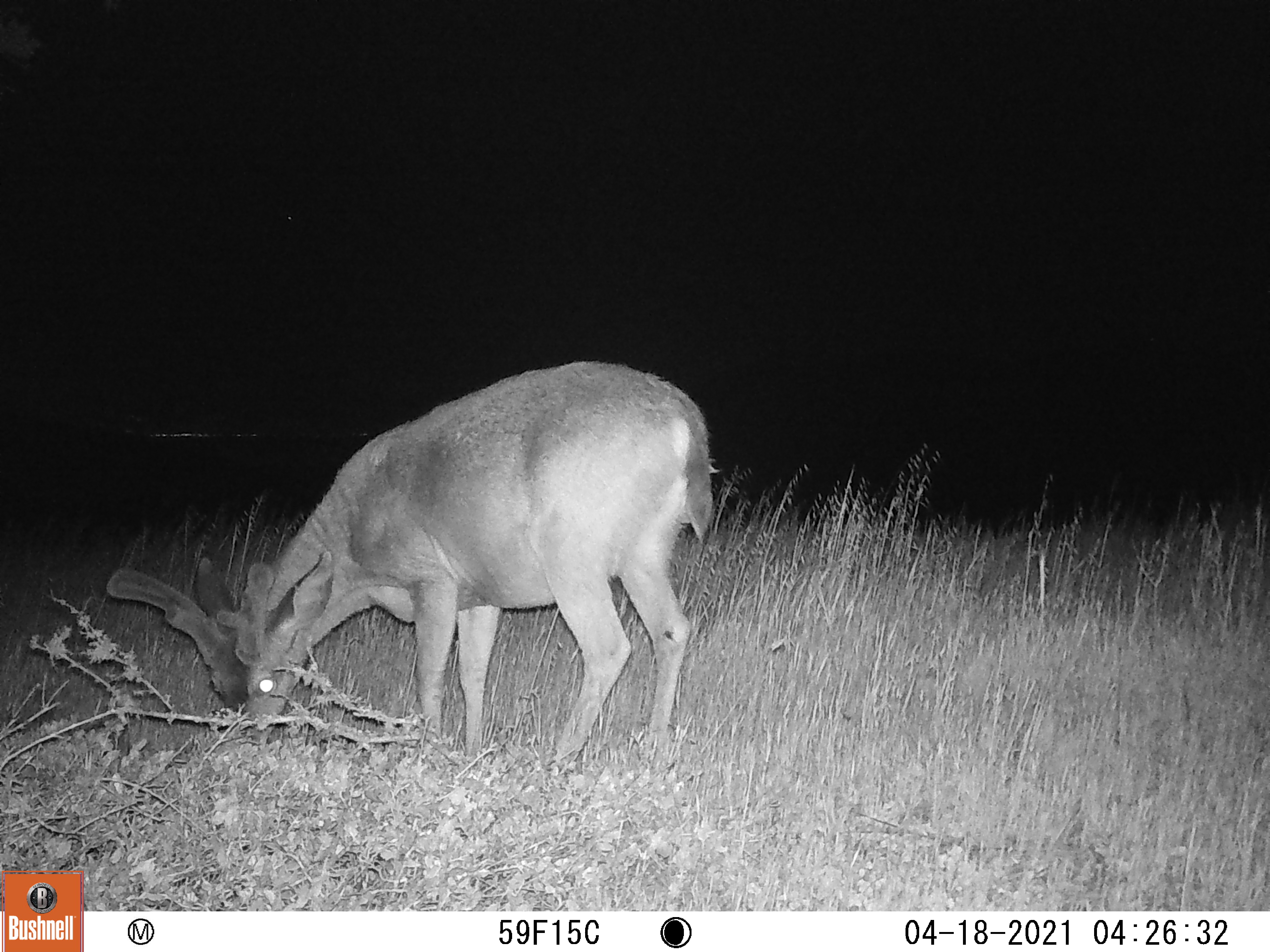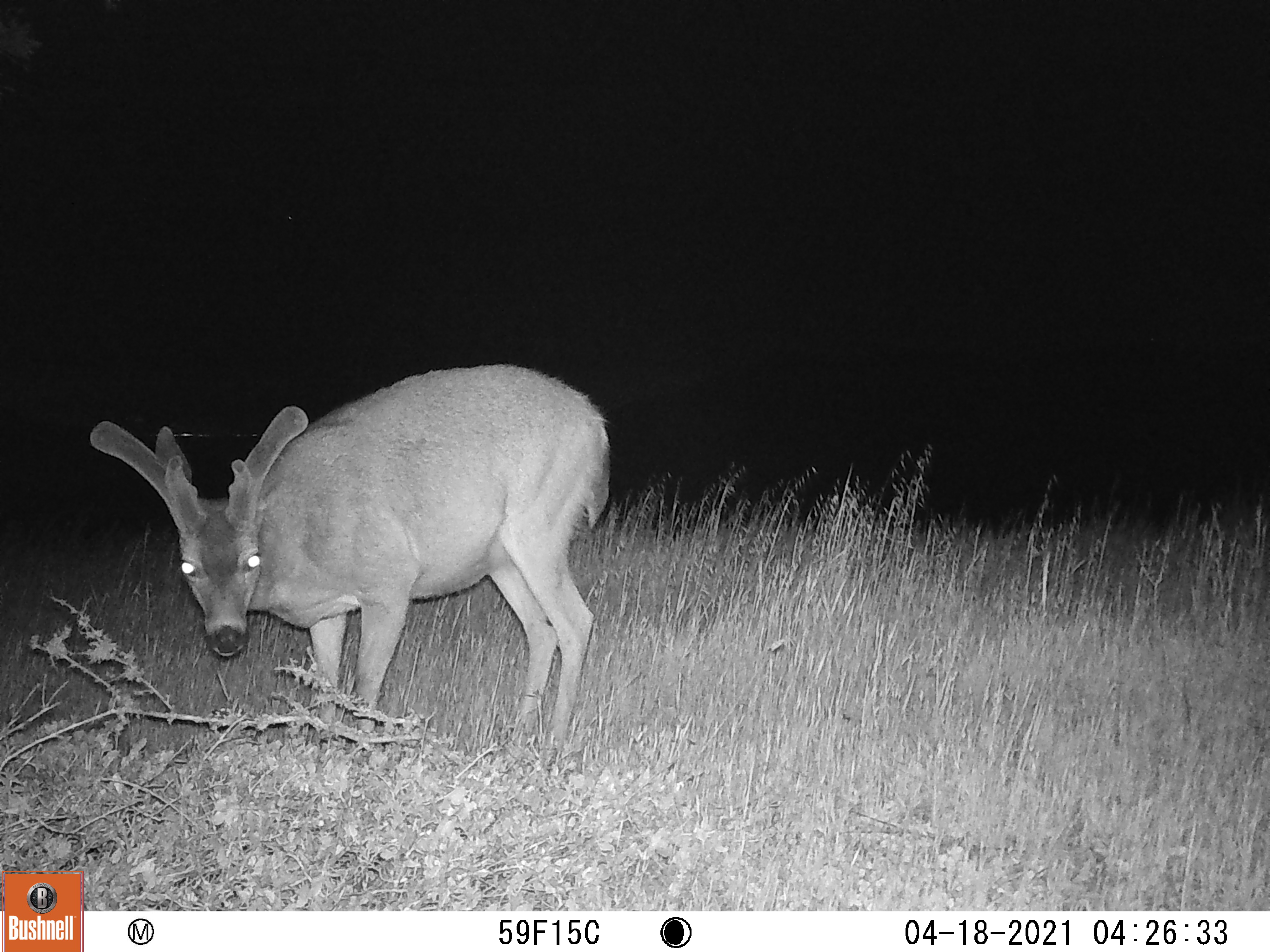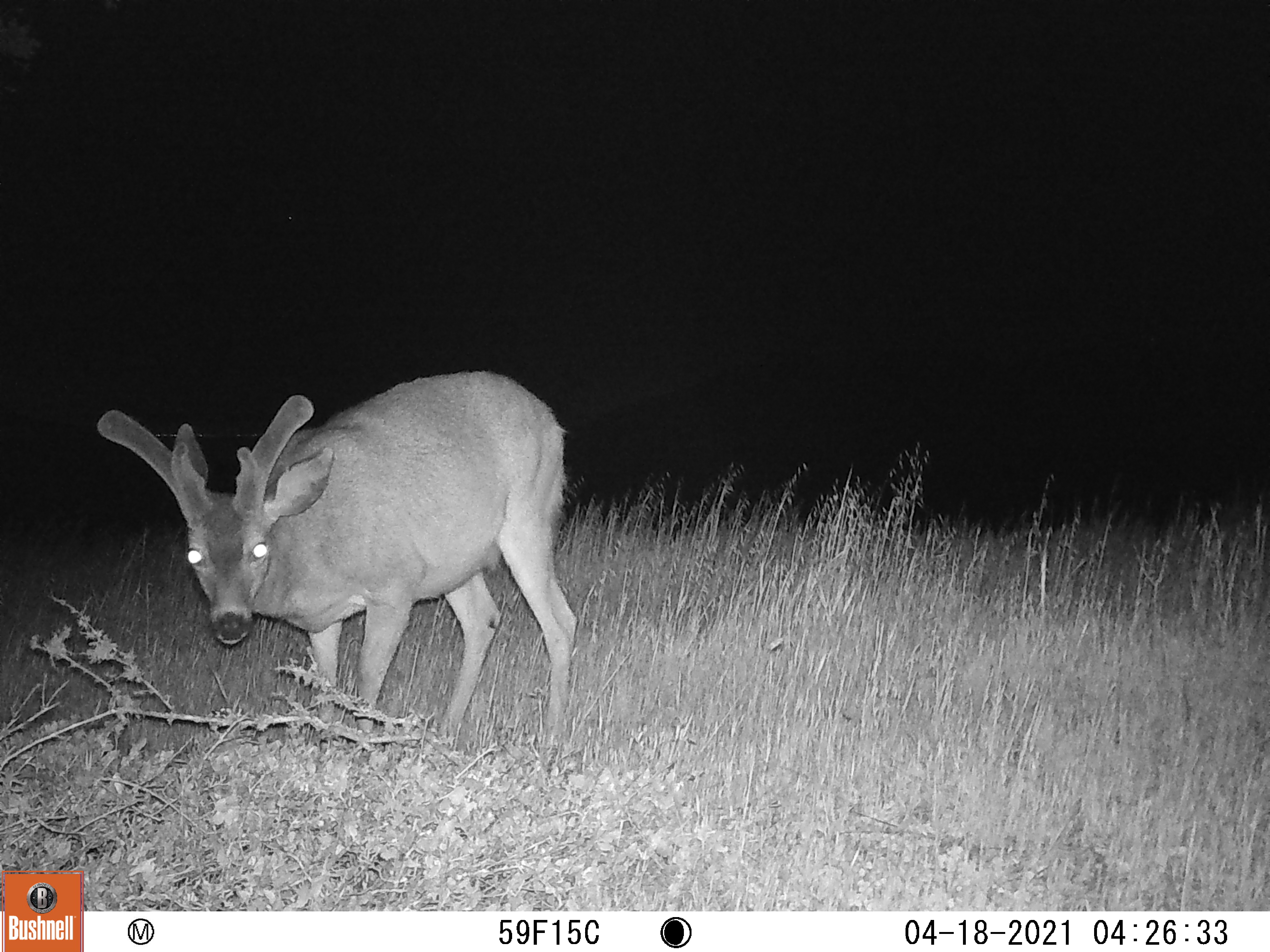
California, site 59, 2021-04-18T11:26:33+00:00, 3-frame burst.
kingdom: Animalia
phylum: Chordata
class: Mammalia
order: Artiodactyla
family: Cervidae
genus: Odocoileus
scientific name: Odocoileus hemionus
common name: mule deer